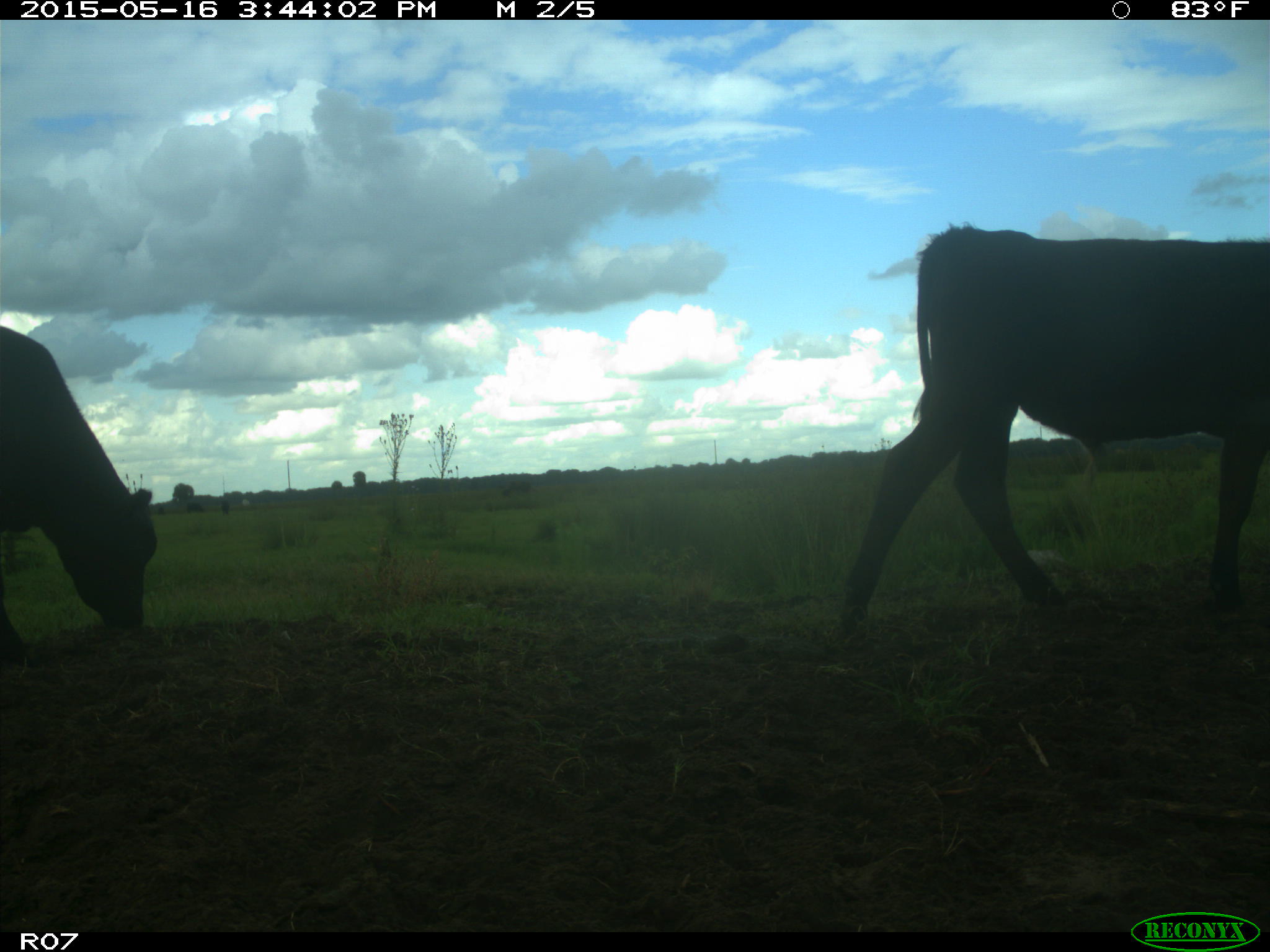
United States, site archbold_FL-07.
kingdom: Animalia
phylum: Chordata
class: Mammalia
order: Artiodactyla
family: Bovidae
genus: Bos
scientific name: Bos taurus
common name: domestic cow